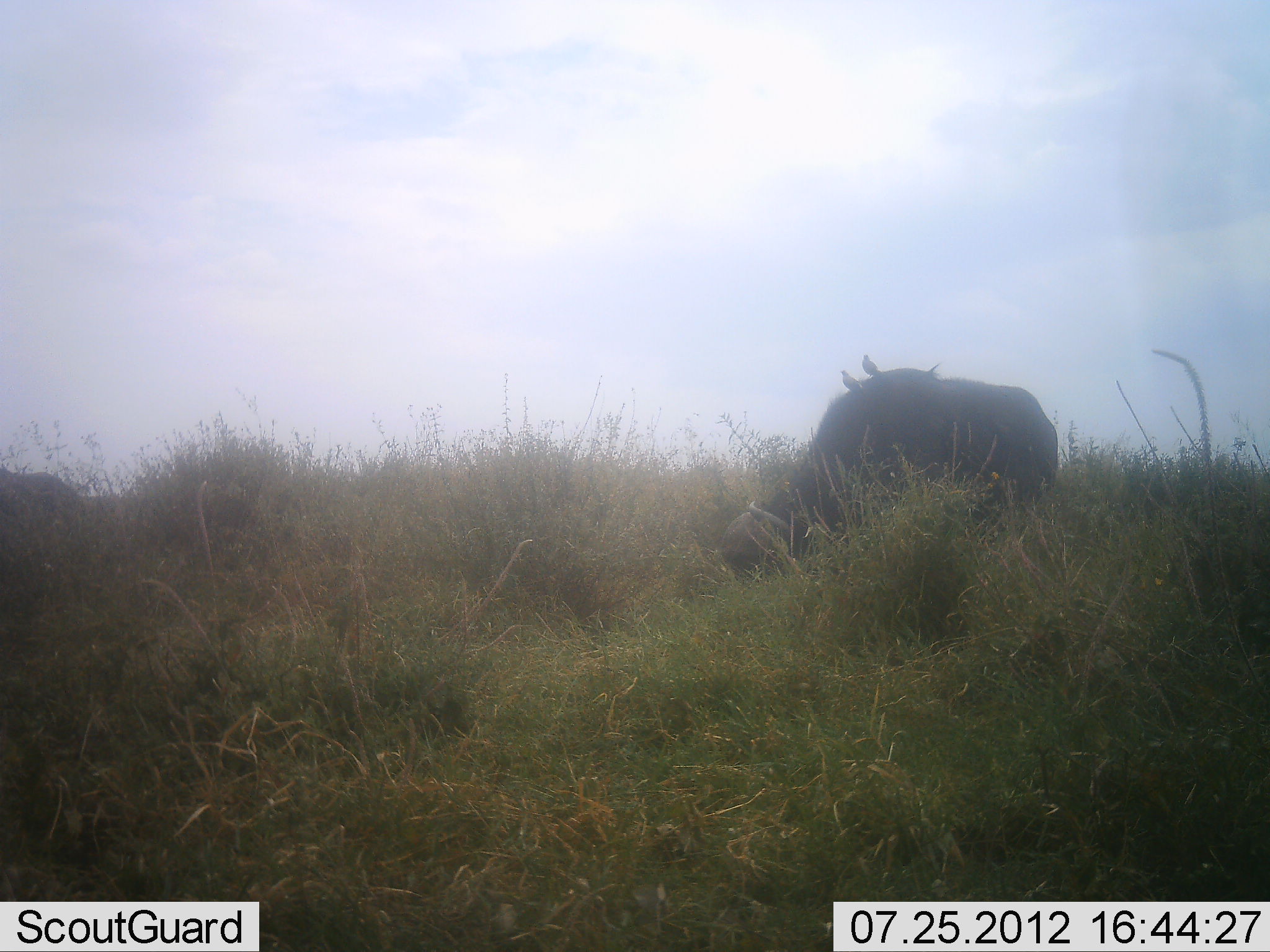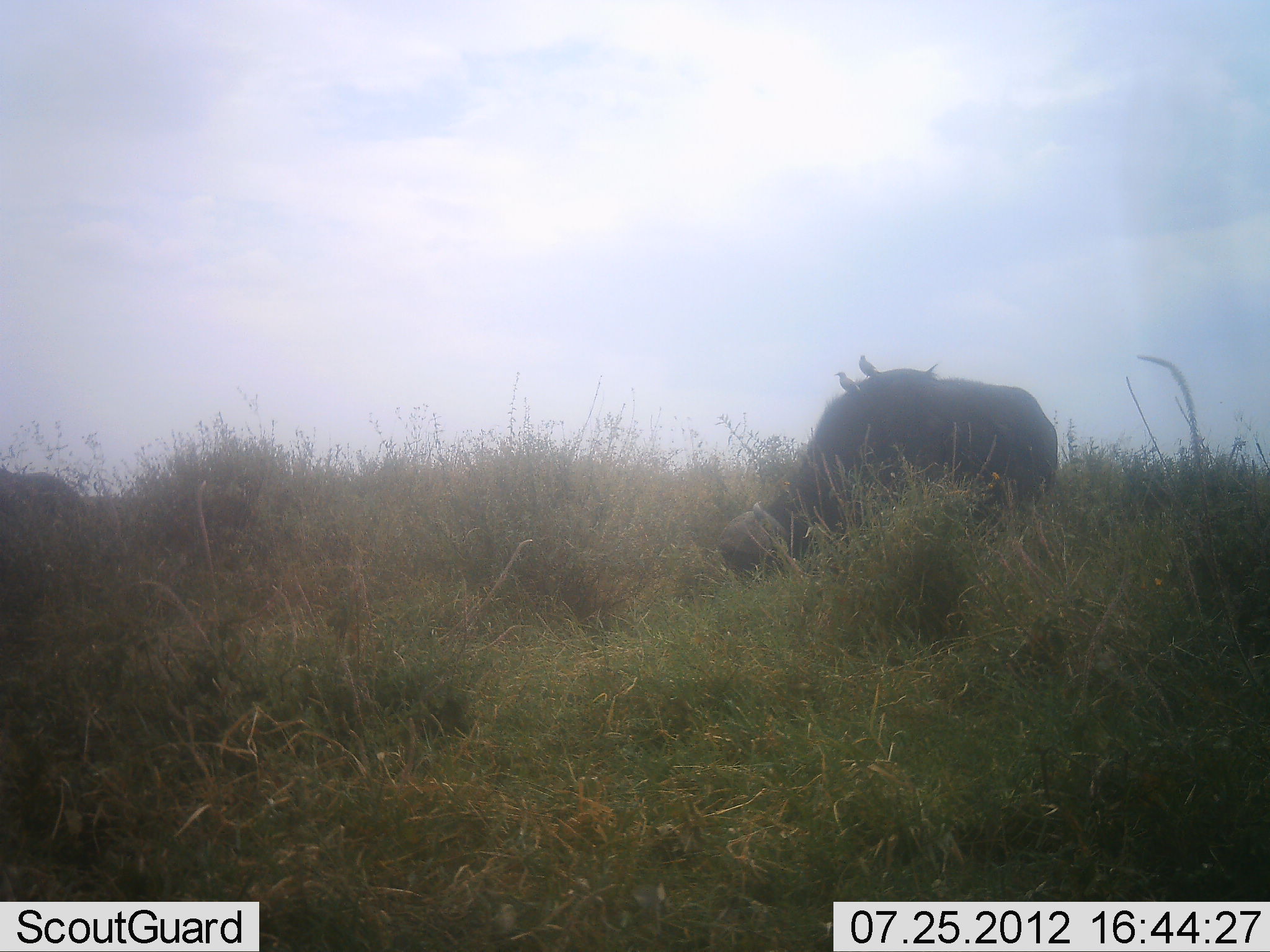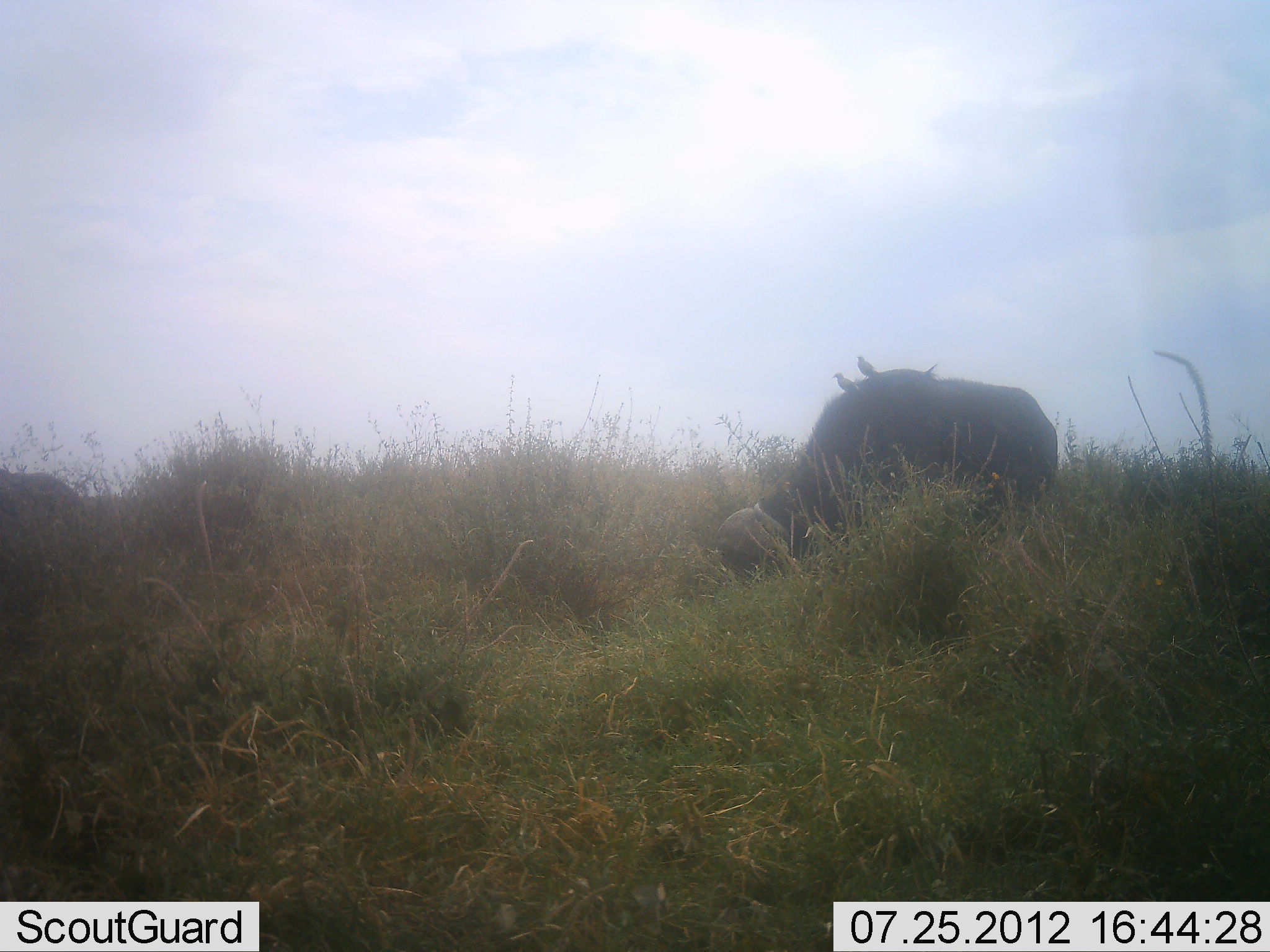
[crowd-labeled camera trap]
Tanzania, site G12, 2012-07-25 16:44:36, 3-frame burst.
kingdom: Animalia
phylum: Chordata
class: Mammalia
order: Artiodactyla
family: Bovidae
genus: Syncerus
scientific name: Syncerus caffer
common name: cape buffalo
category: buffalo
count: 1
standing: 29%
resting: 0%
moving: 0%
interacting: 0%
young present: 6%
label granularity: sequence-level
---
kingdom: Animalia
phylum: Chordata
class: Aves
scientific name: Aves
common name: bird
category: otherbird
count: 2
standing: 82%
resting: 27%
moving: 0%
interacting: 0%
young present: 0%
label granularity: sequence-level